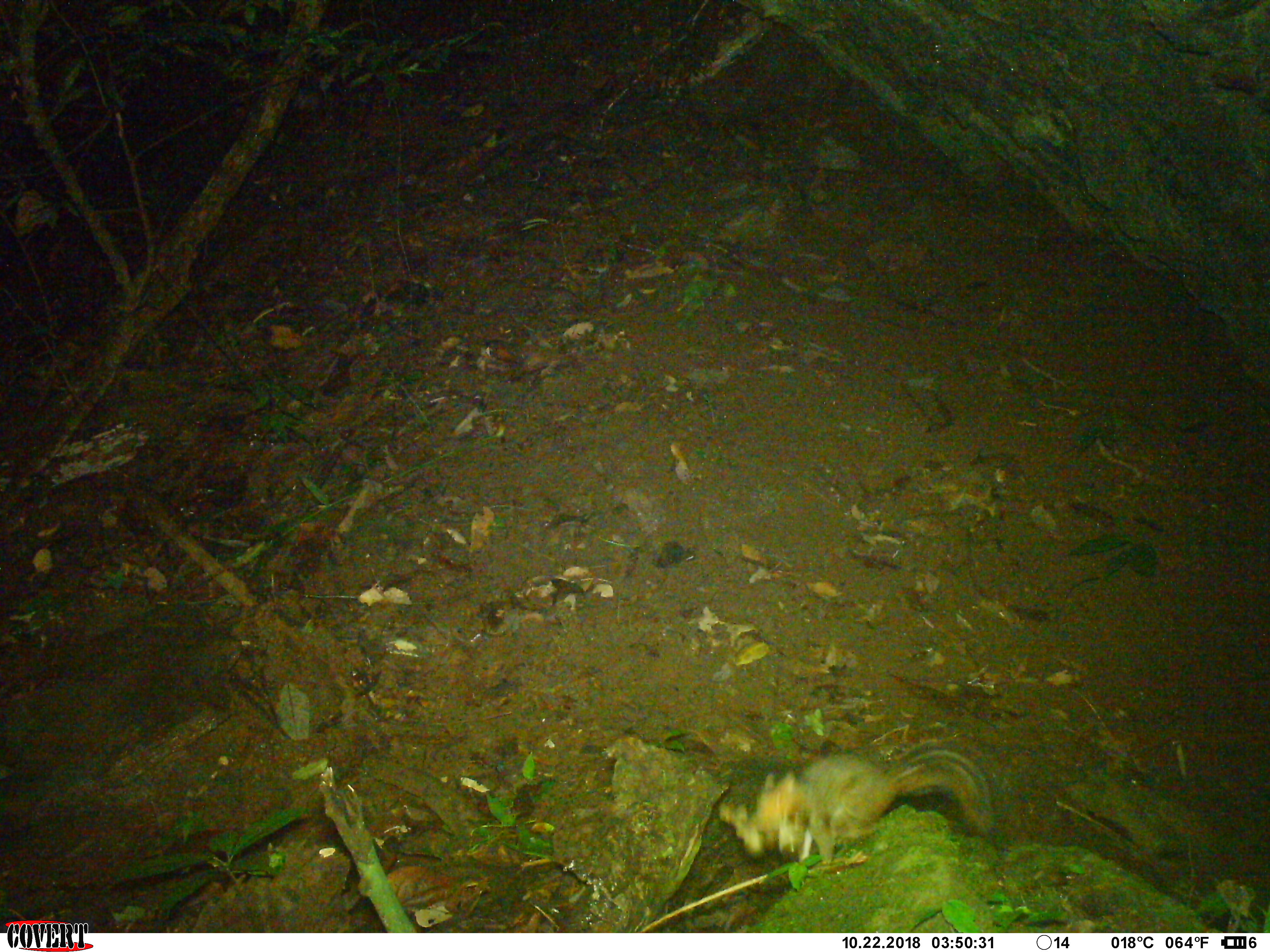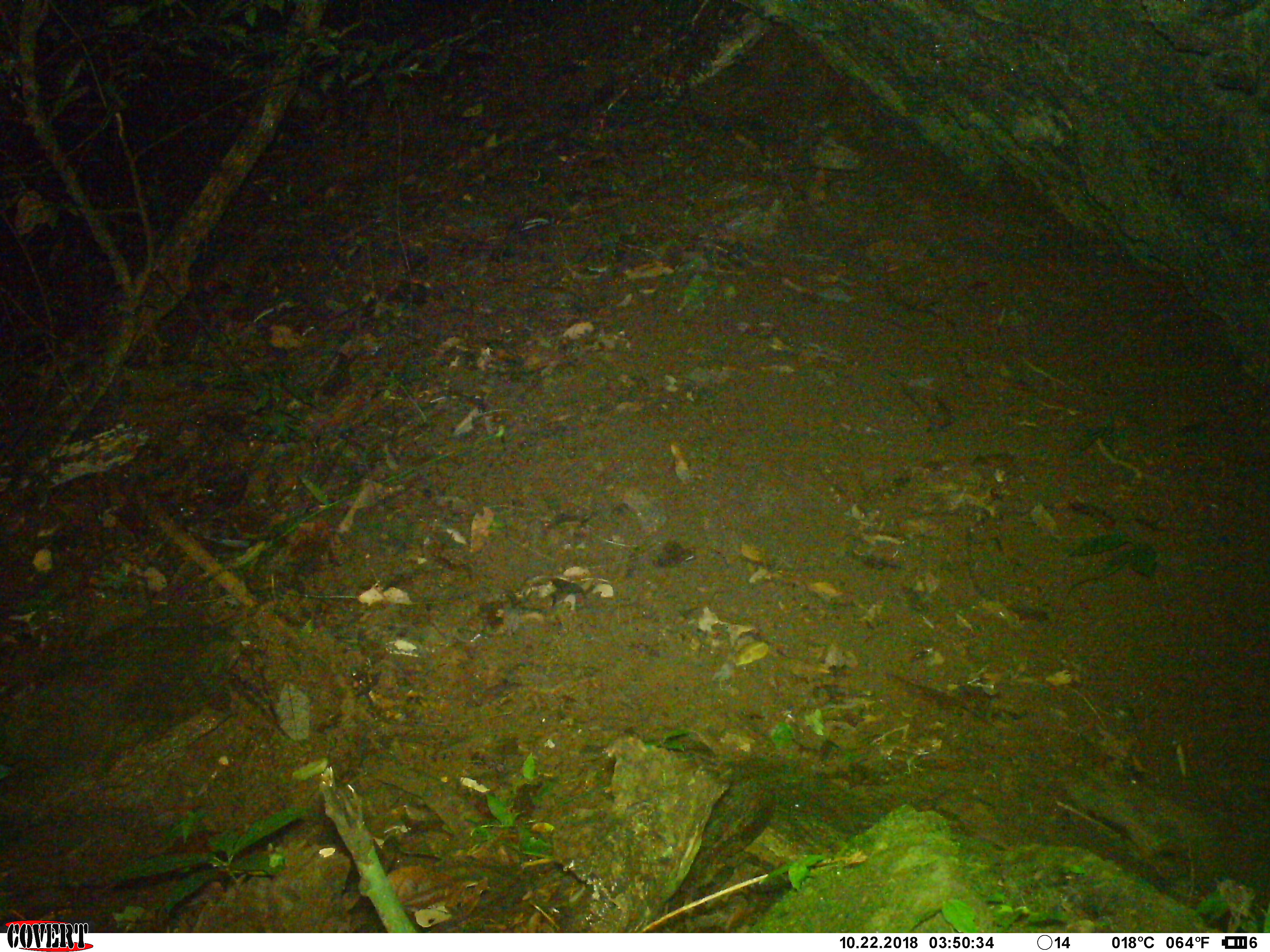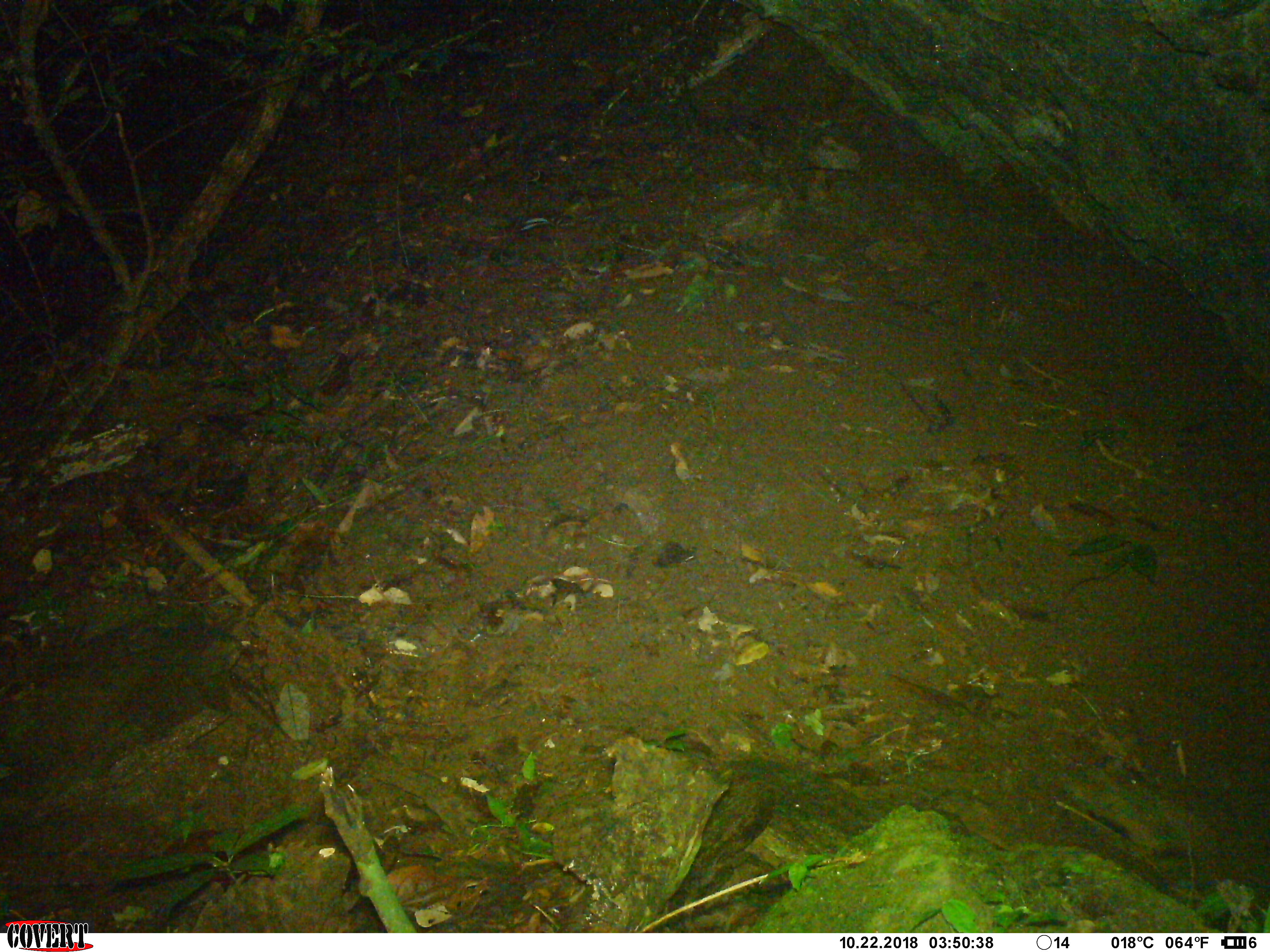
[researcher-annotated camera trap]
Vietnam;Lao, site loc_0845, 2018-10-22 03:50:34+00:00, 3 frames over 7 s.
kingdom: Animalia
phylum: Chordata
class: Mammalia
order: Rodentia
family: Sciuridae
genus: Dremomys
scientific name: Dremomys rufigenis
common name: red-cheeked squirrel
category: red cheeked squirrel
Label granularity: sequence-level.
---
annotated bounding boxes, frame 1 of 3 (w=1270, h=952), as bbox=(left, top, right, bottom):
red cheeked squirrel: bbox=(716, 749, 995, 860)